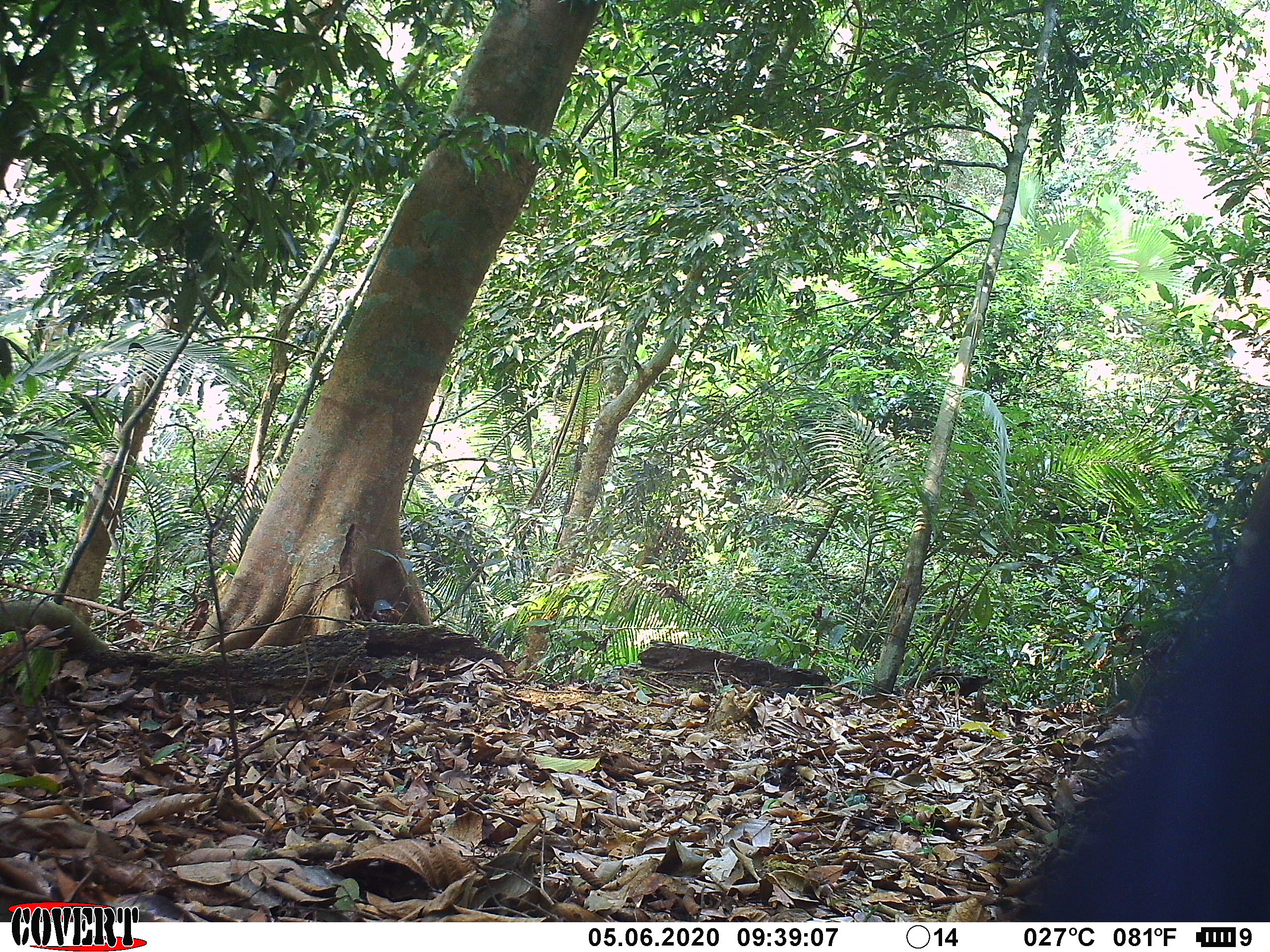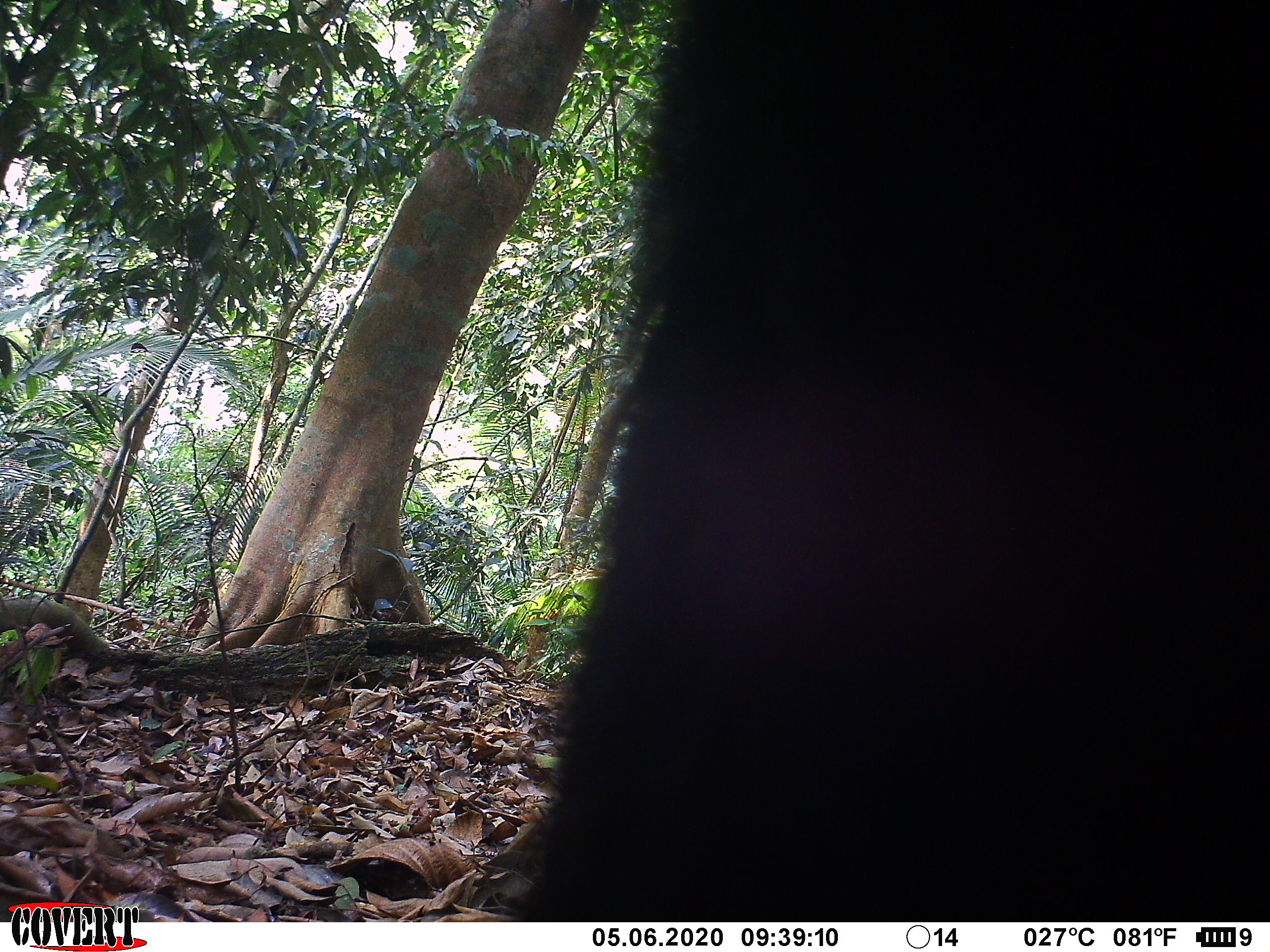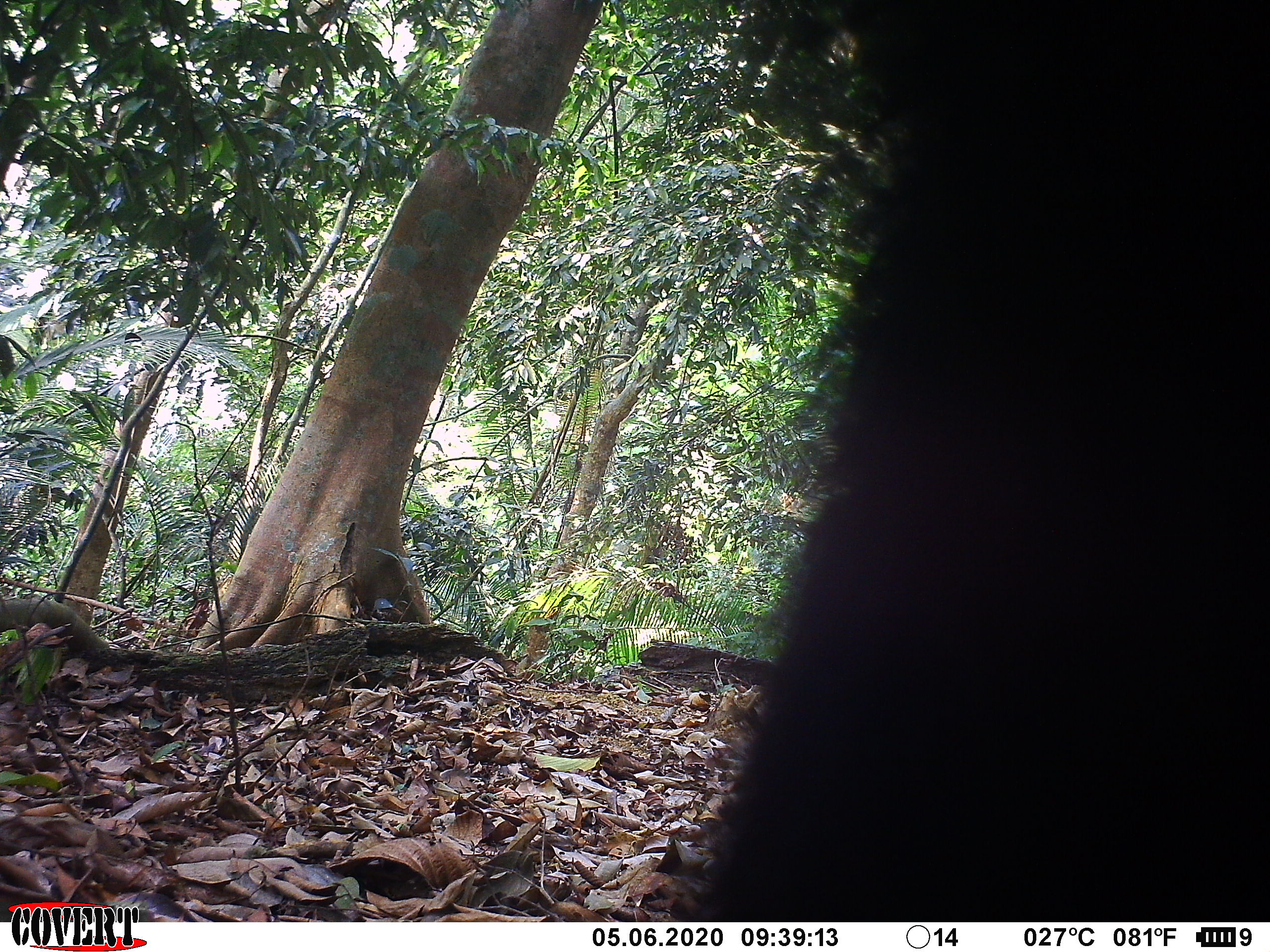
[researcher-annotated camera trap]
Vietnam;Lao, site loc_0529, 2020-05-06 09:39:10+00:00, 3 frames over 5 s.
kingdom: Animalia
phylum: Chordata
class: Mammalia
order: Carnivora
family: Ursidae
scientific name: Ursidae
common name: bear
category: unidentified bear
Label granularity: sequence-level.